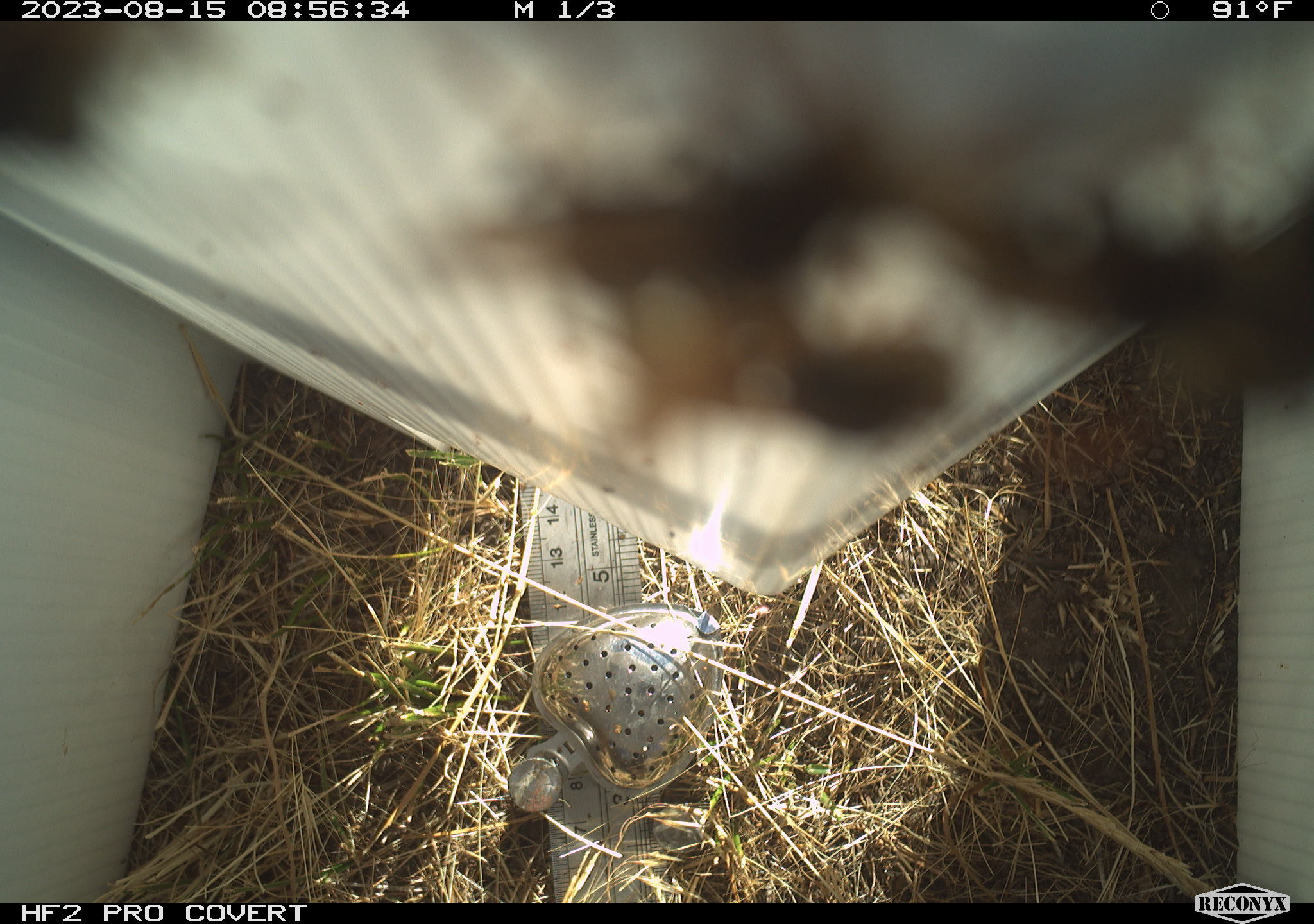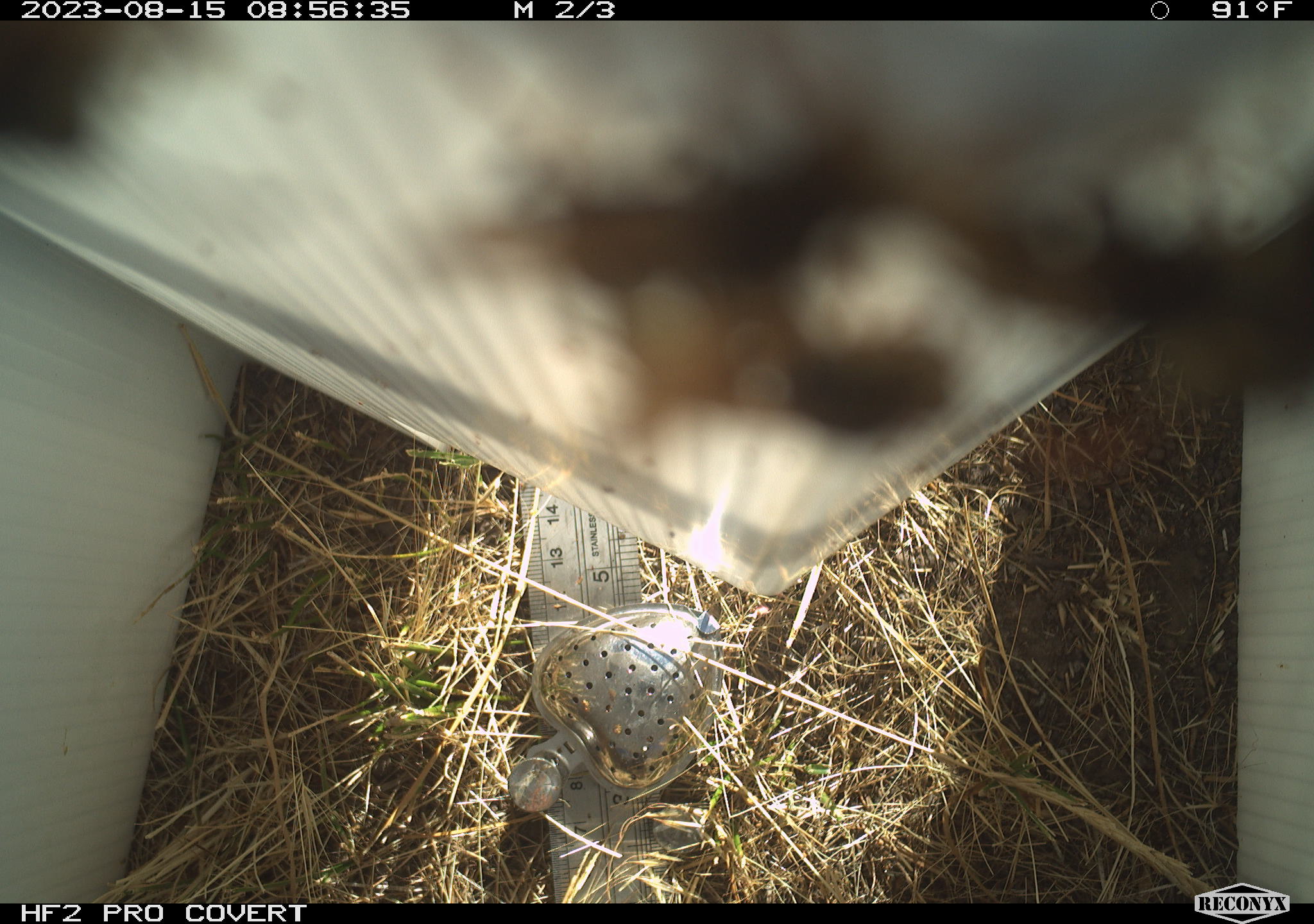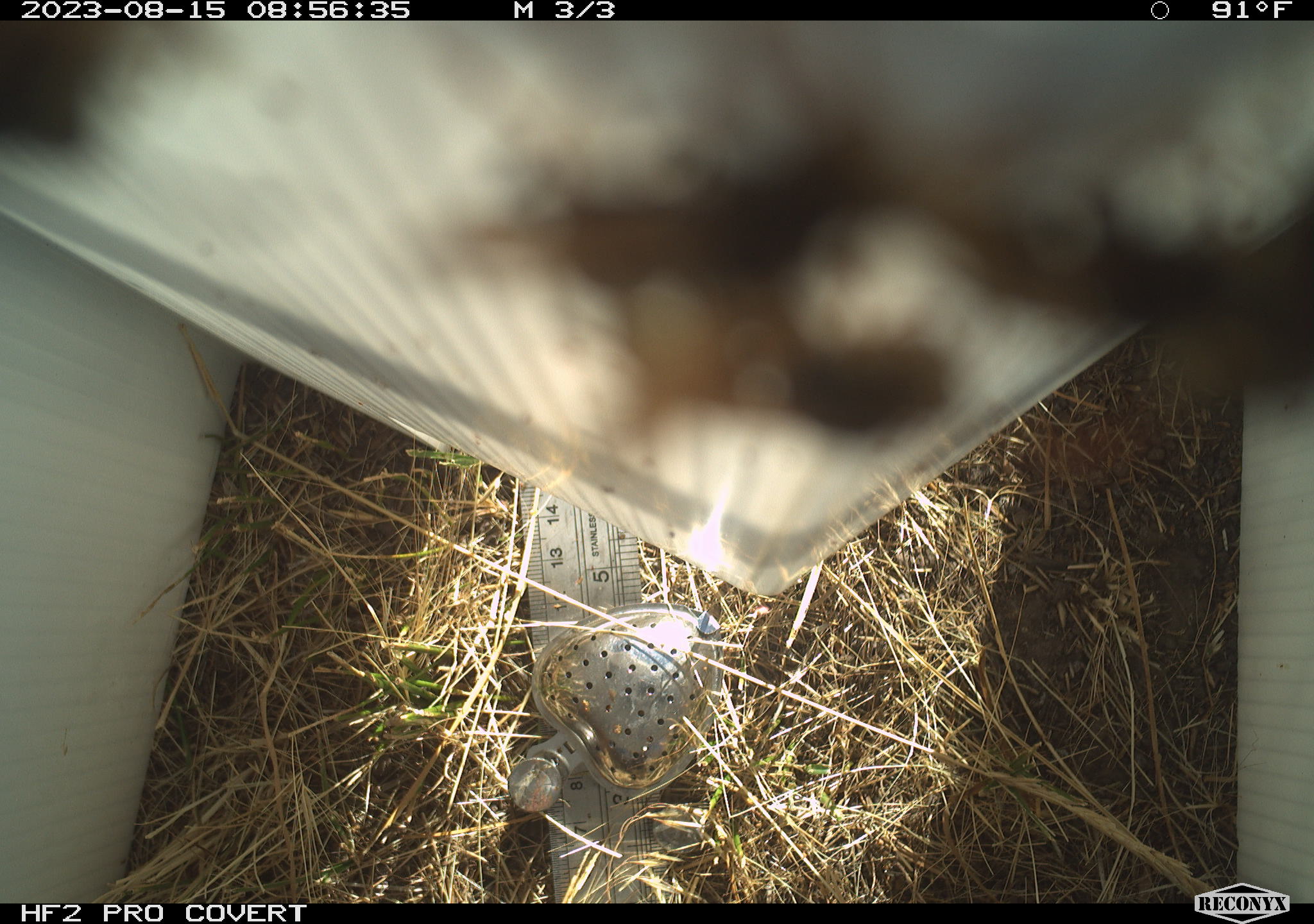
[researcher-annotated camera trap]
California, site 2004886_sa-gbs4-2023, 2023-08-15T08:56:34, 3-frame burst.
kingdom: Animalia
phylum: Arthropoda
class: Insecta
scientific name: Insecta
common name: insect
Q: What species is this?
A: Insect (Insecta).